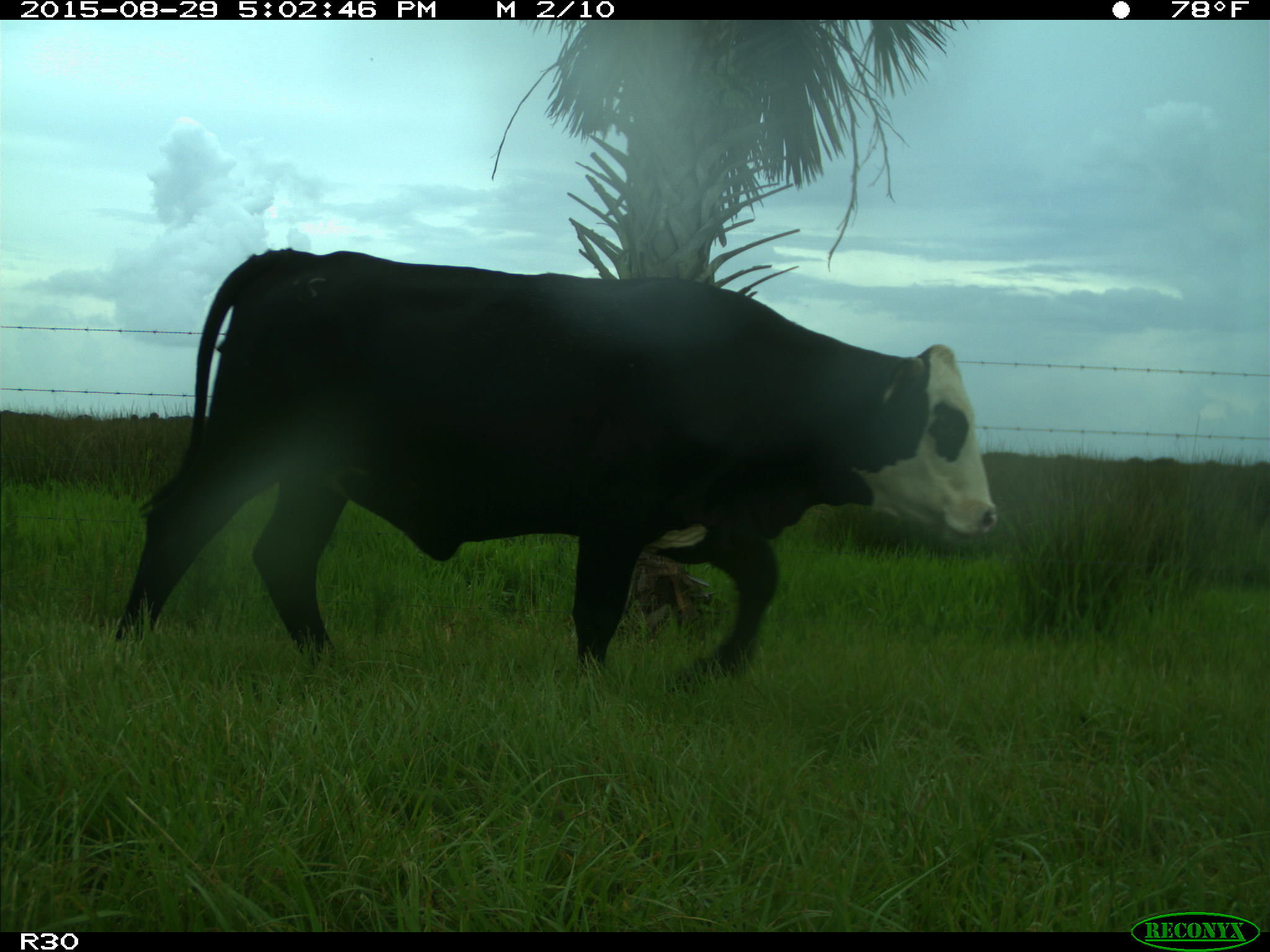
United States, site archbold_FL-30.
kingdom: Animalia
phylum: Chordata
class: Mammalia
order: Artiodactyla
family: Bovidae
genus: Bos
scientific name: Bos taurus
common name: domestic cow